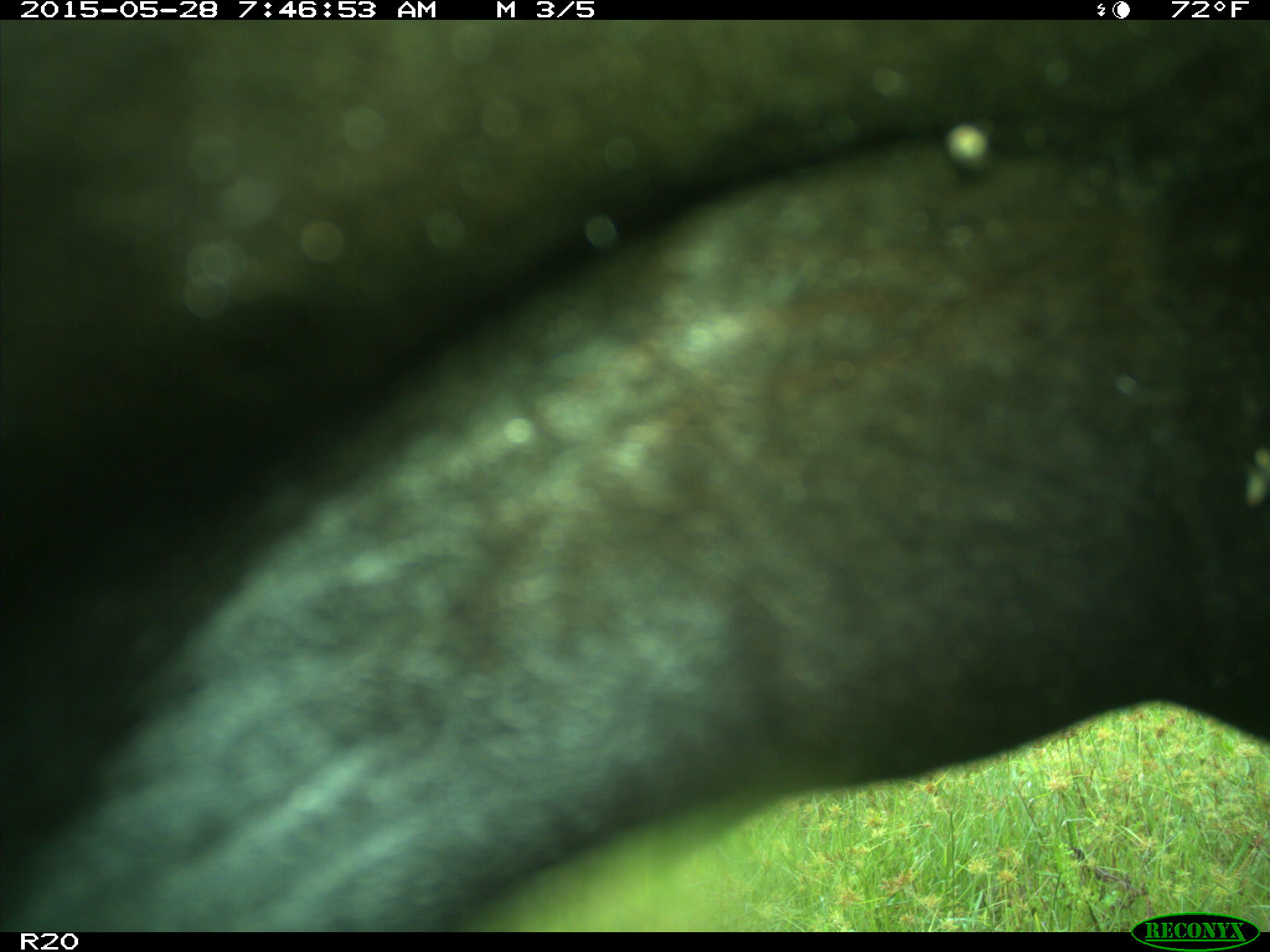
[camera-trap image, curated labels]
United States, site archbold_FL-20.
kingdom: Animalia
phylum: Chordata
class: Mammalia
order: Artiodactyla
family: Bovidae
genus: Bos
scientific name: Bos taurus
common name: domestic cow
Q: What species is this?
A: Bos taurus (domestic cow).